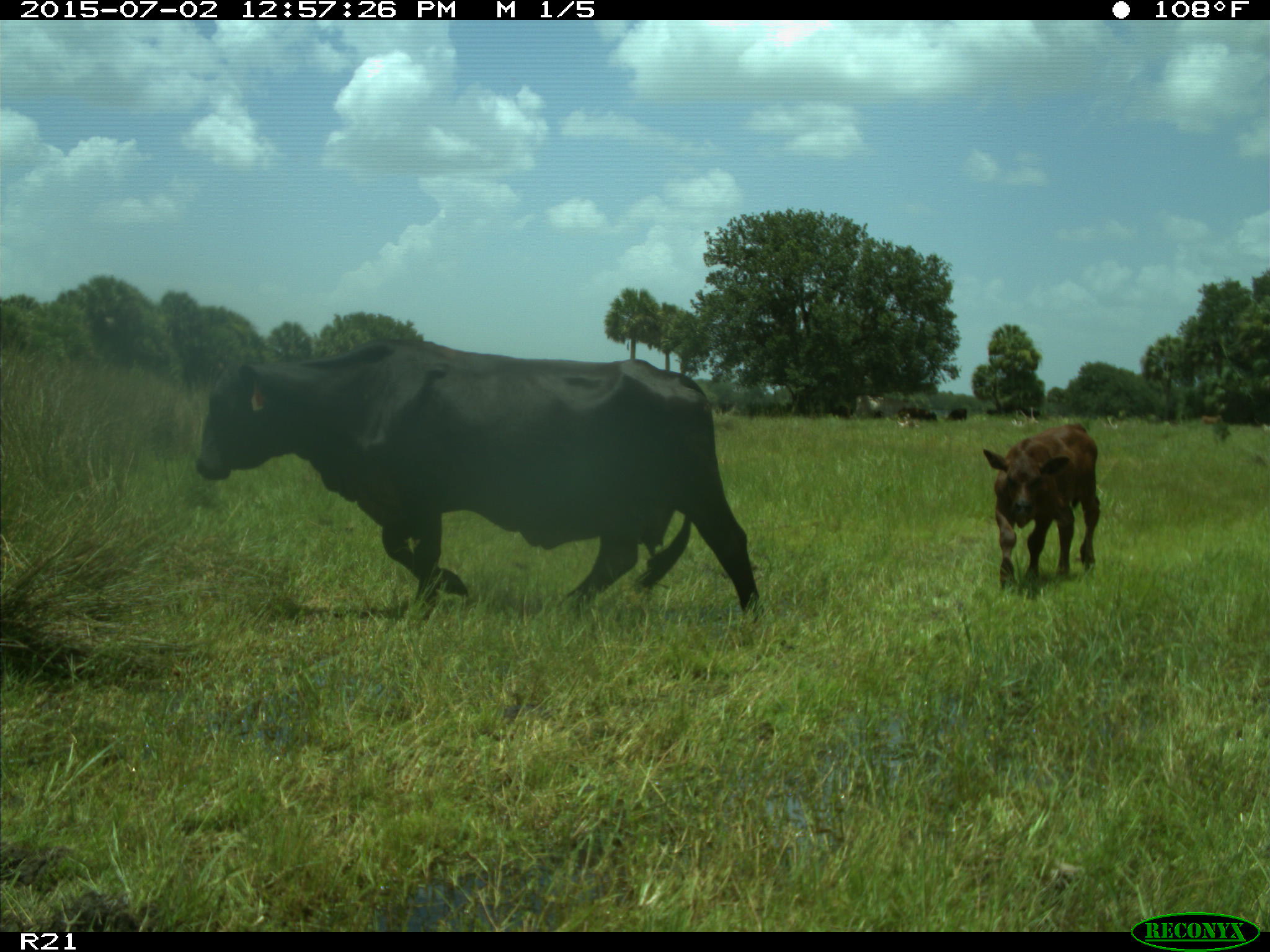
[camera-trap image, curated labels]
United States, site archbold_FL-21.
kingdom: Animalia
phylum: Chordata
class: Mammalia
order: Artiodactyla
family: Bovidae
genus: Bos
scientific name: Bos taurus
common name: domestic cow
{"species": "Bos taurus (domestic cow)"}